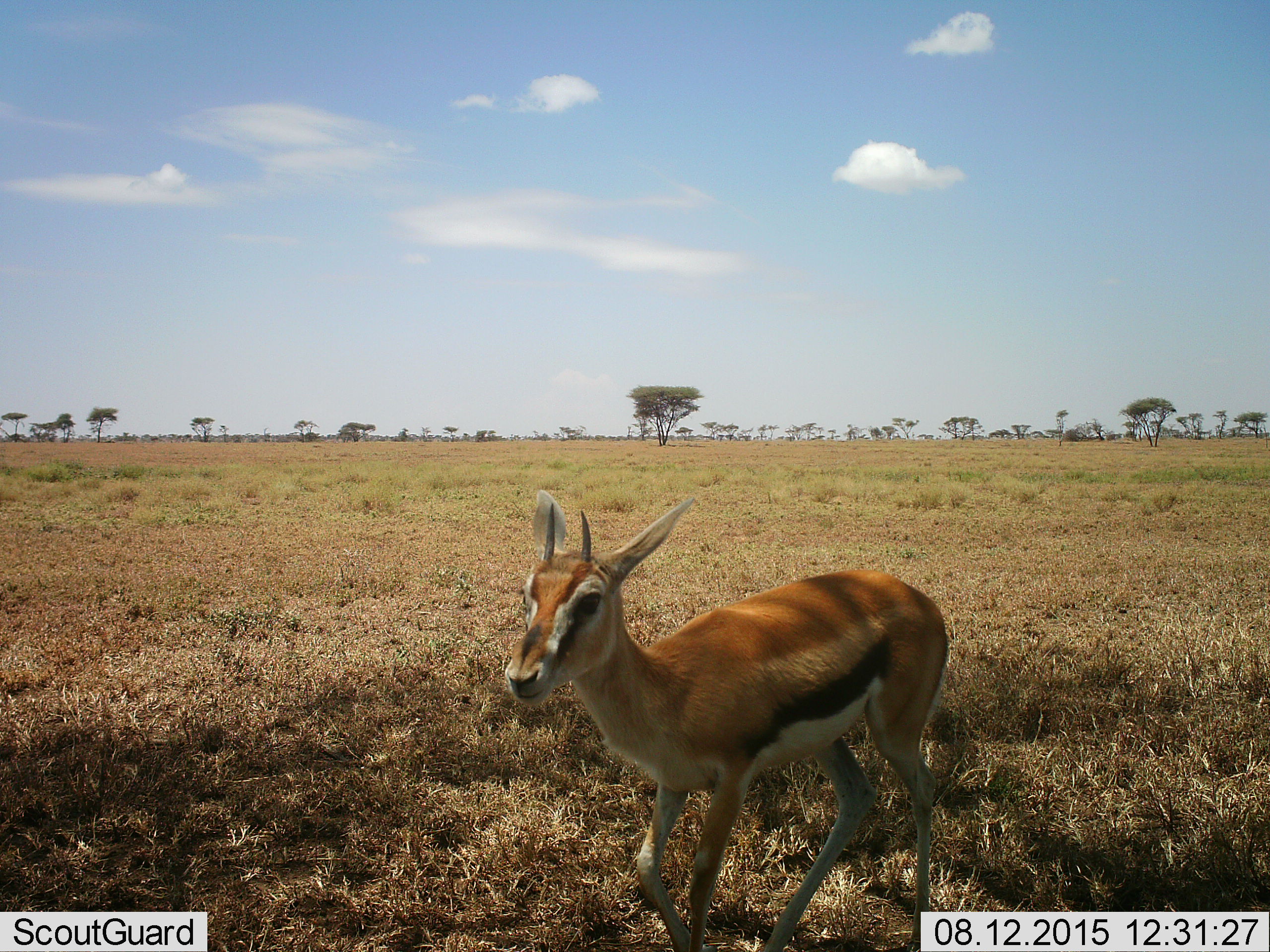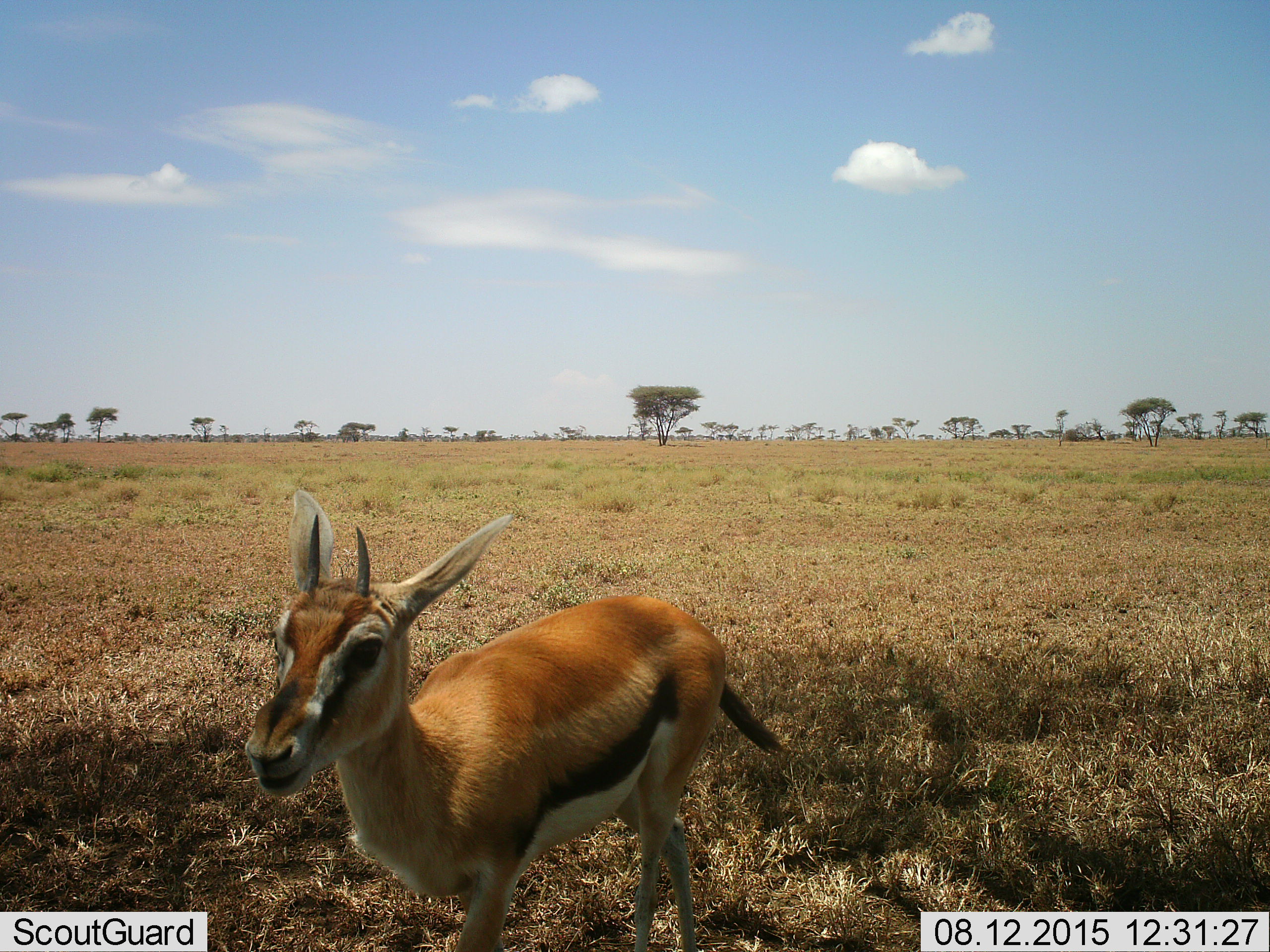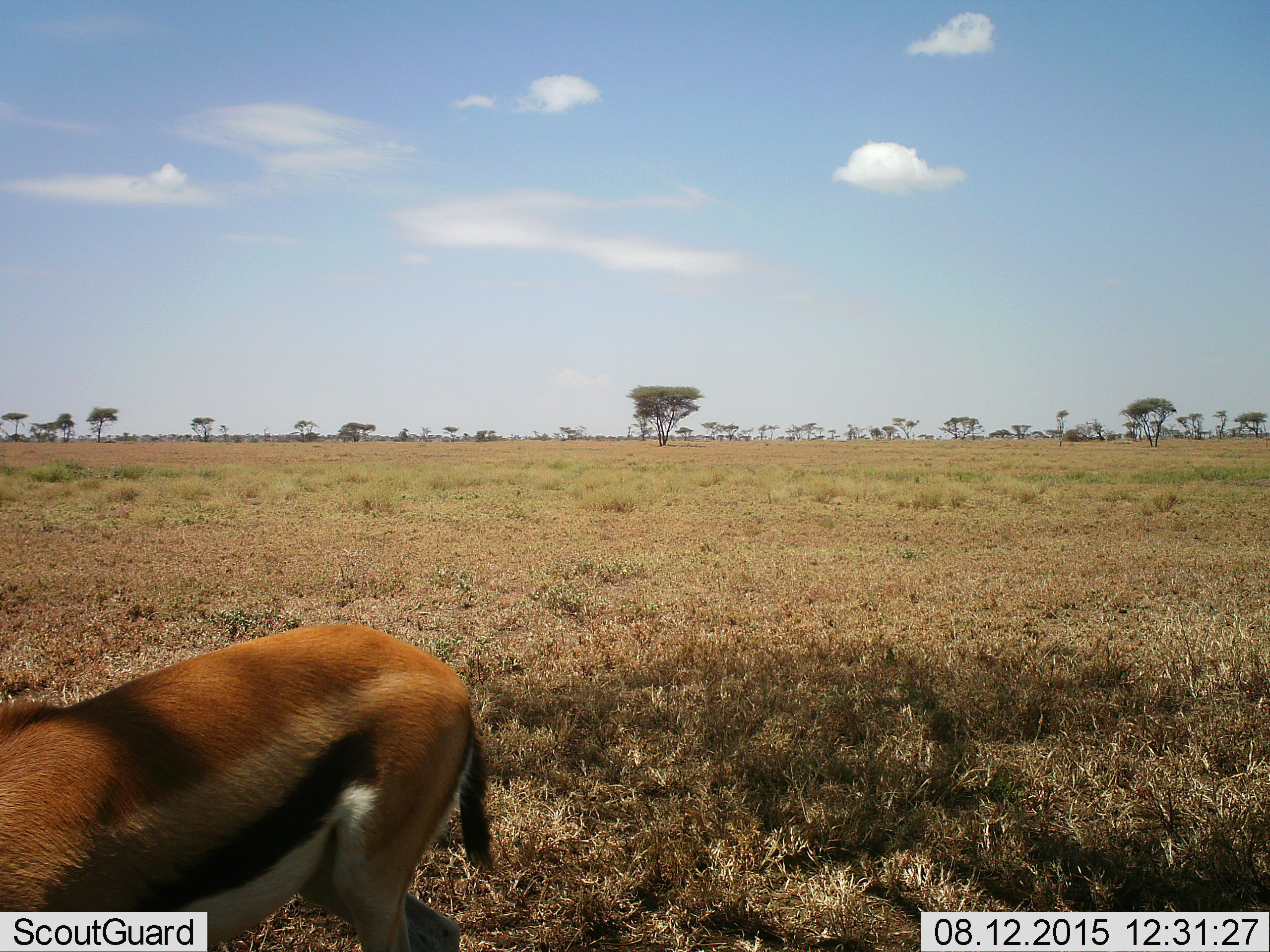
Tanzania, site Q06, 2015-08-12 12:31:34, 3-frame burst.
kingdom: Animalia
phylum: Chordata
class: Mammalia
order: Artiodactyla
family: Bovidae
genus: Eudorcas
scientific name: Eudorcas thomsonii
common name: thomson's gazelle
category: gazellethomsons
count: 1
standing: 22%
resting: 0%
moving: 89%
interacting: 0%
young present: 0%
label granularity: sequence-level